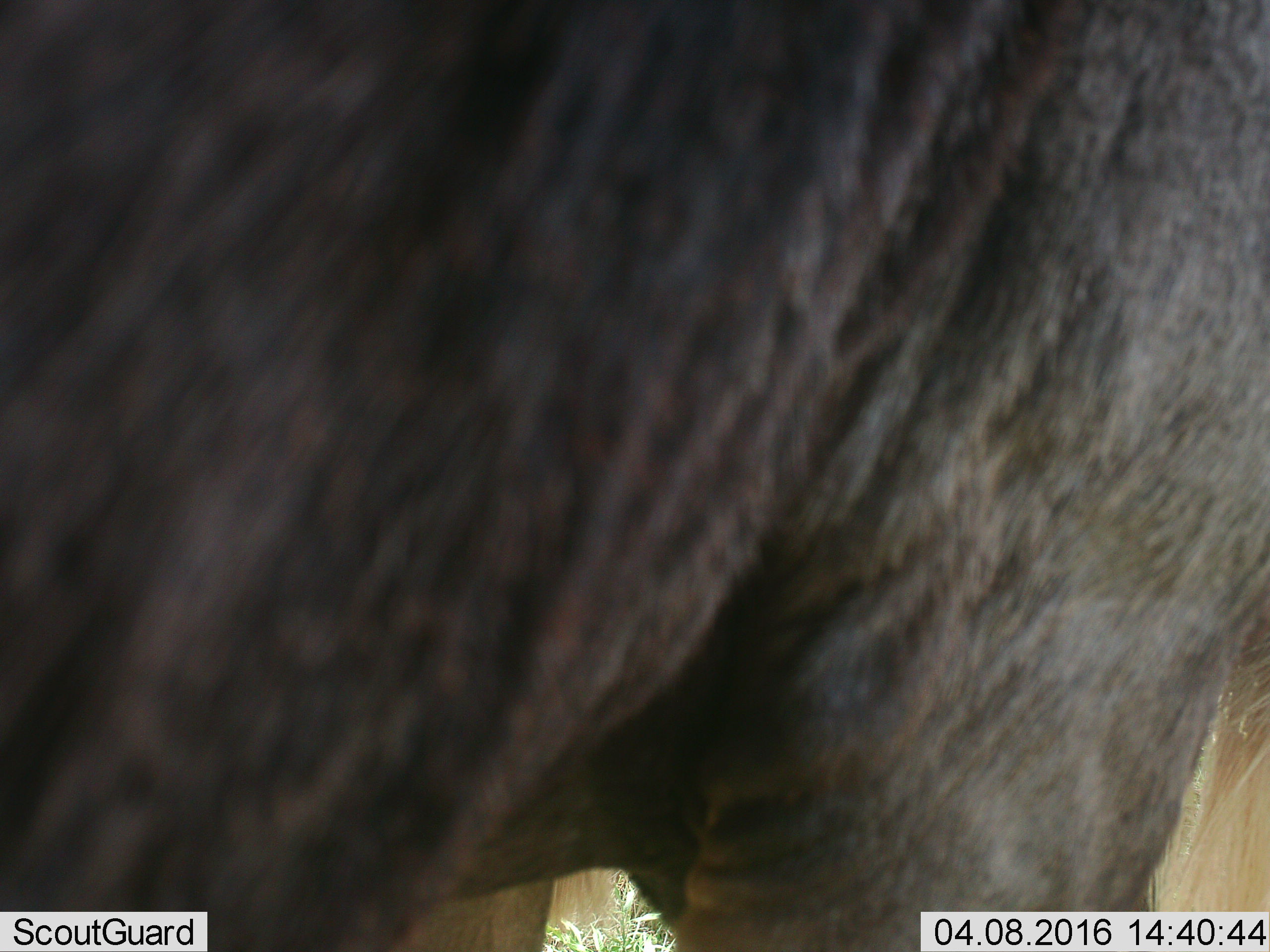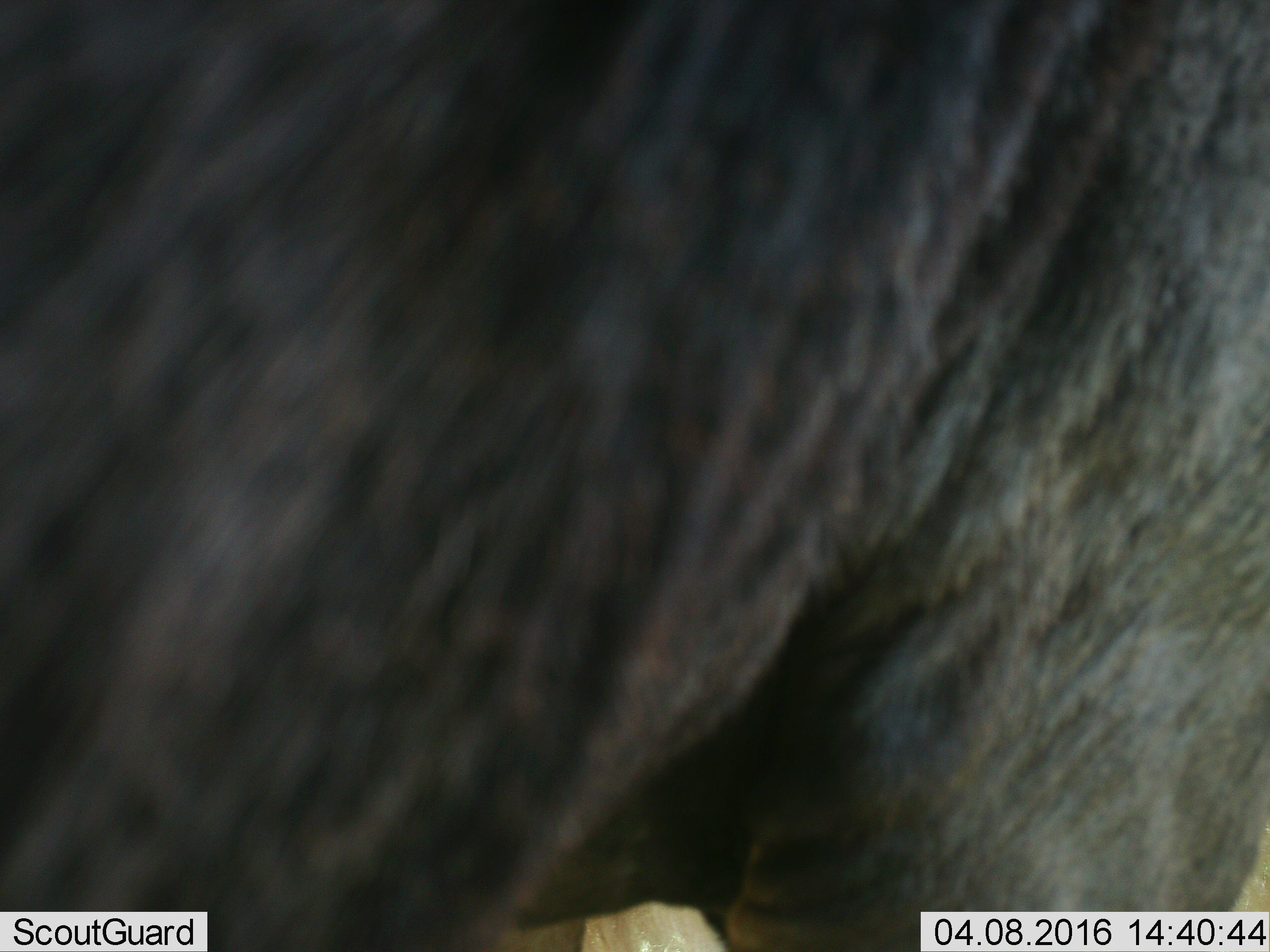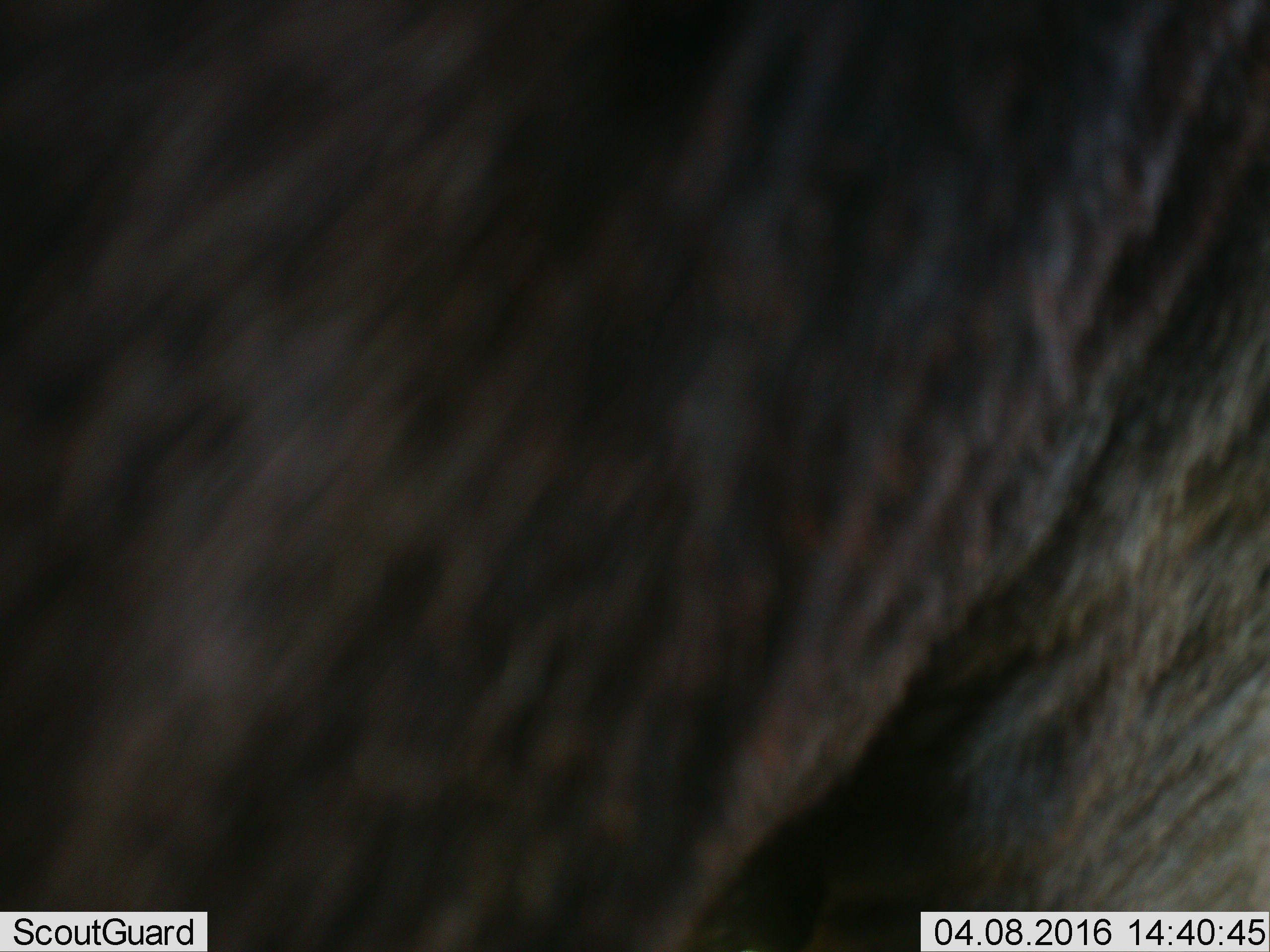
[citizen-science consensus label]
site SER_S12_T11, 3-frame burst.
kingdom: Animalia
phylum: Chordata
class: Mammalia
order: Artiodactyla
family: Bovidae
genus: Connochaetes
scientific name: Connochaetes taurinus taurinus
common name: blue wildebeest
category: wildebeestblue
Wildebeestblue (blue wildebeest) (Connochaetes taurinus taurinus), count 1. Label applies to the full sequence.